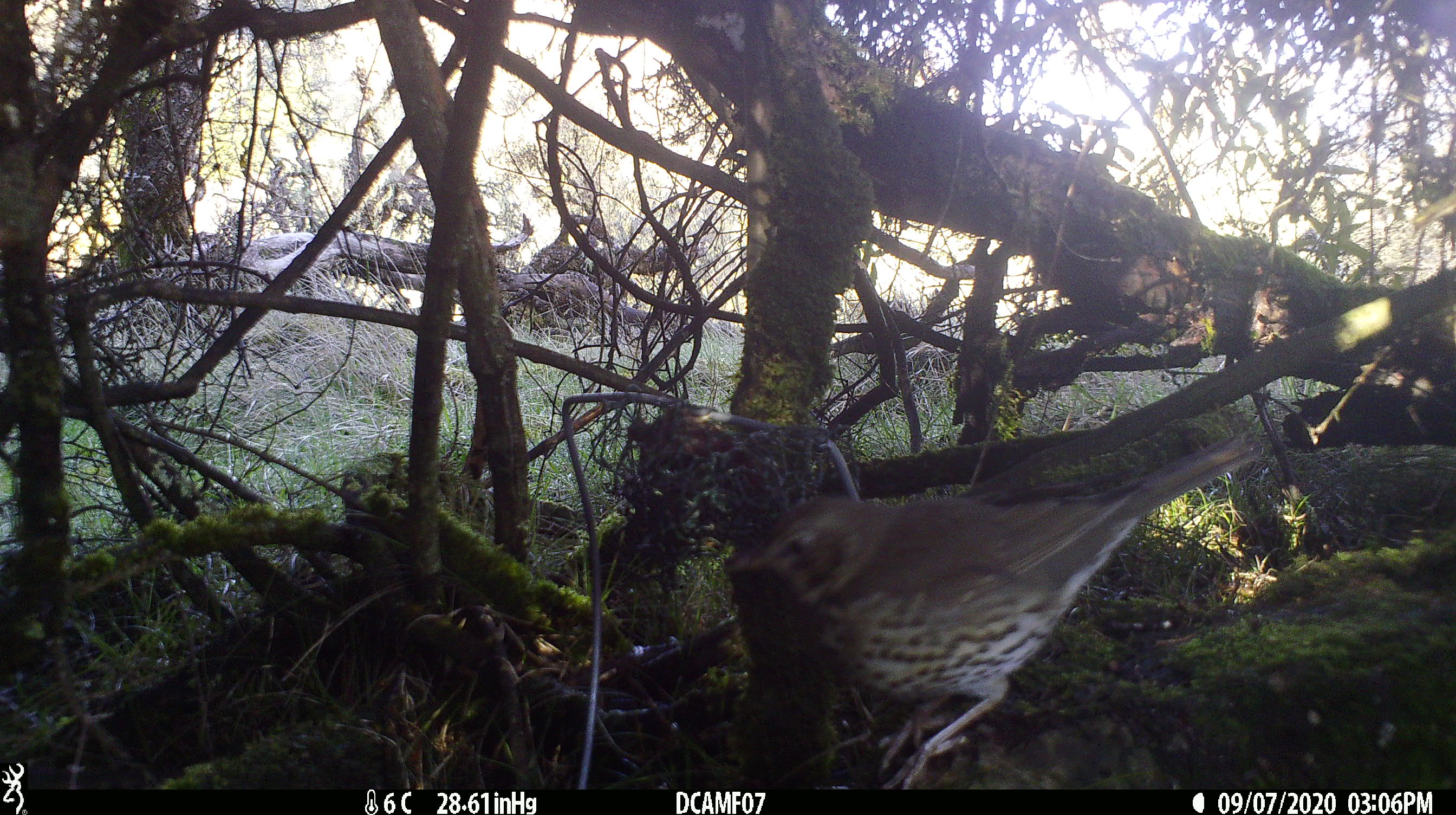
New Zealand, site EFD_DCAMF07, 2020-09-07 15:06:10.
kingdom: Animalia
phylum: Chordata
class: Aves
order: Passeriformes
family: Turdidae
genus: Turdus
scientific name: Turdus philomelos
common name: song thrush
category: thrush